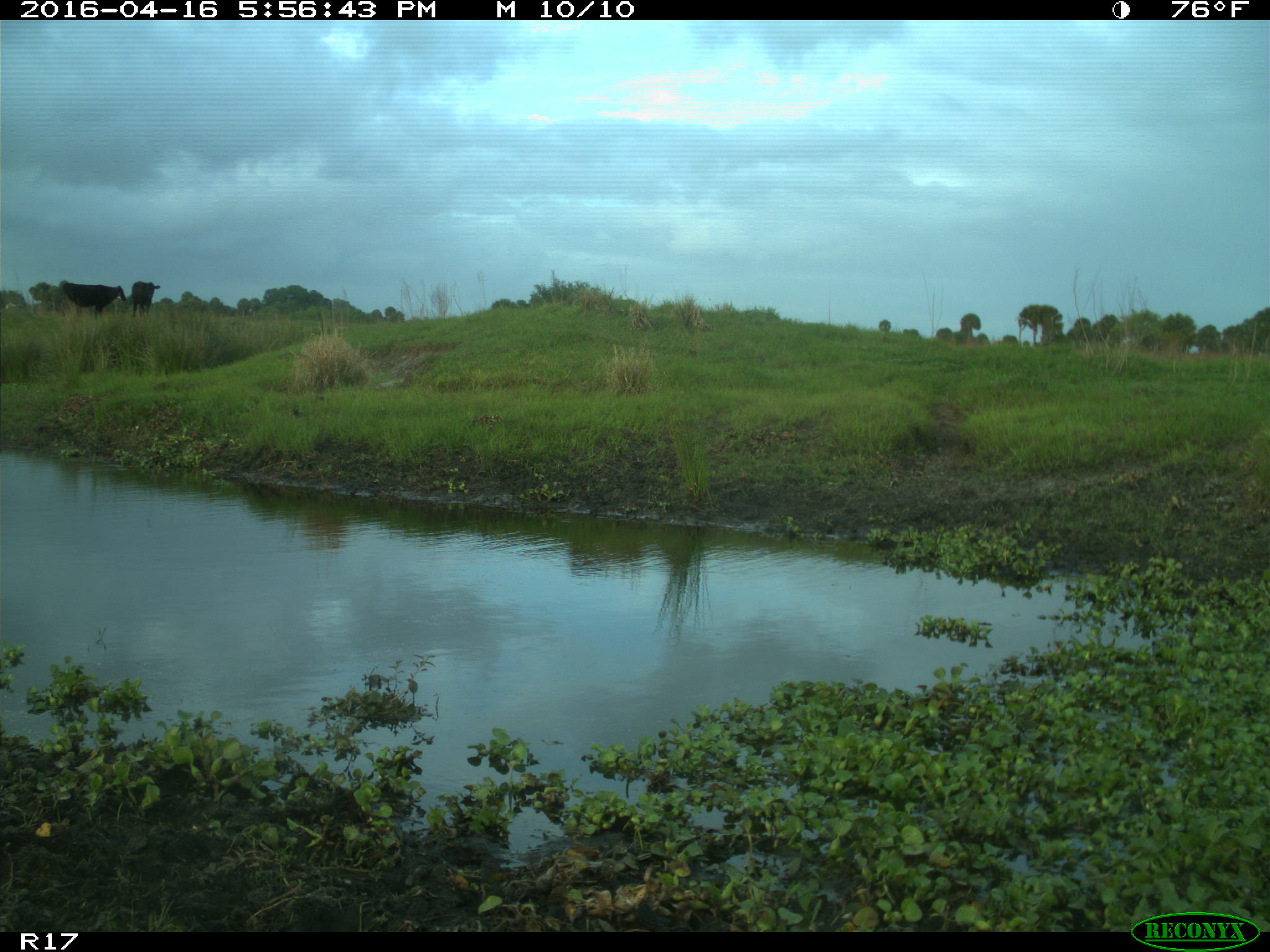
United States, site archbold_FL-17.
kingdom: Animalia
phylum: Chordata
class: Mammalia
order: Artiodactyla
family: Bovidae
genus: Bos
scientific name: Bos taurus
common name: domestic cow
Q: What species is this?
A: Bos taurus (domestic cow).